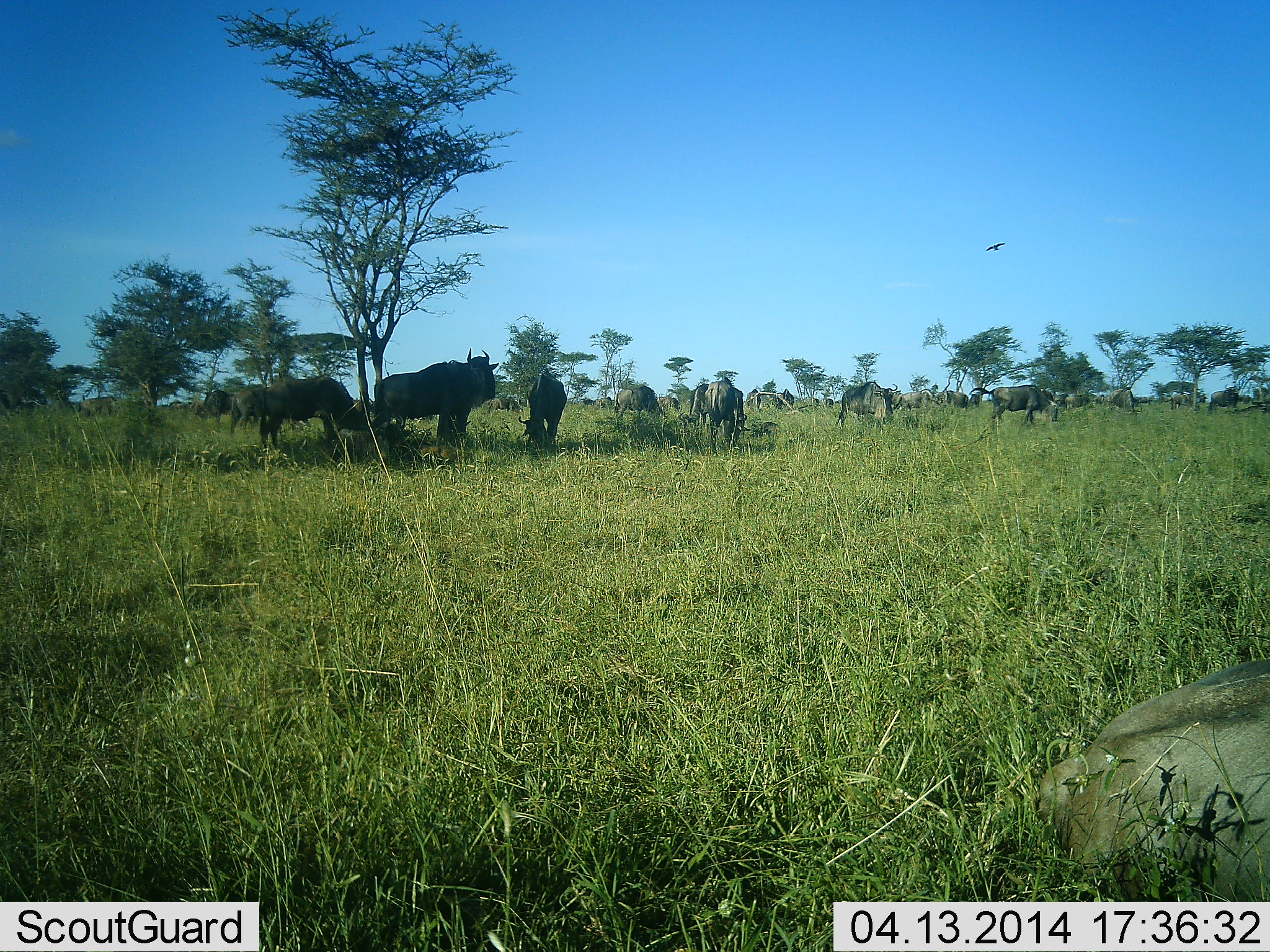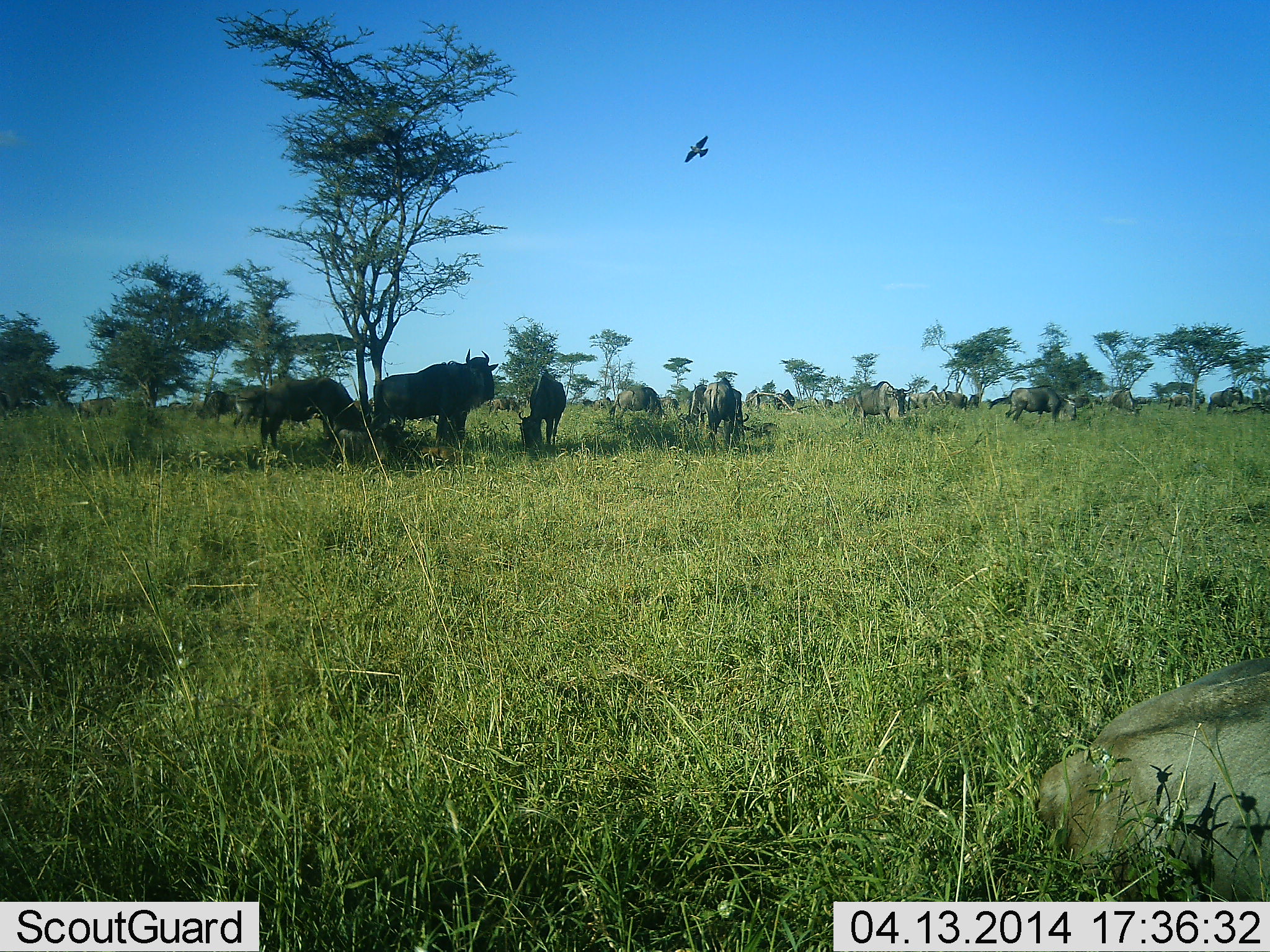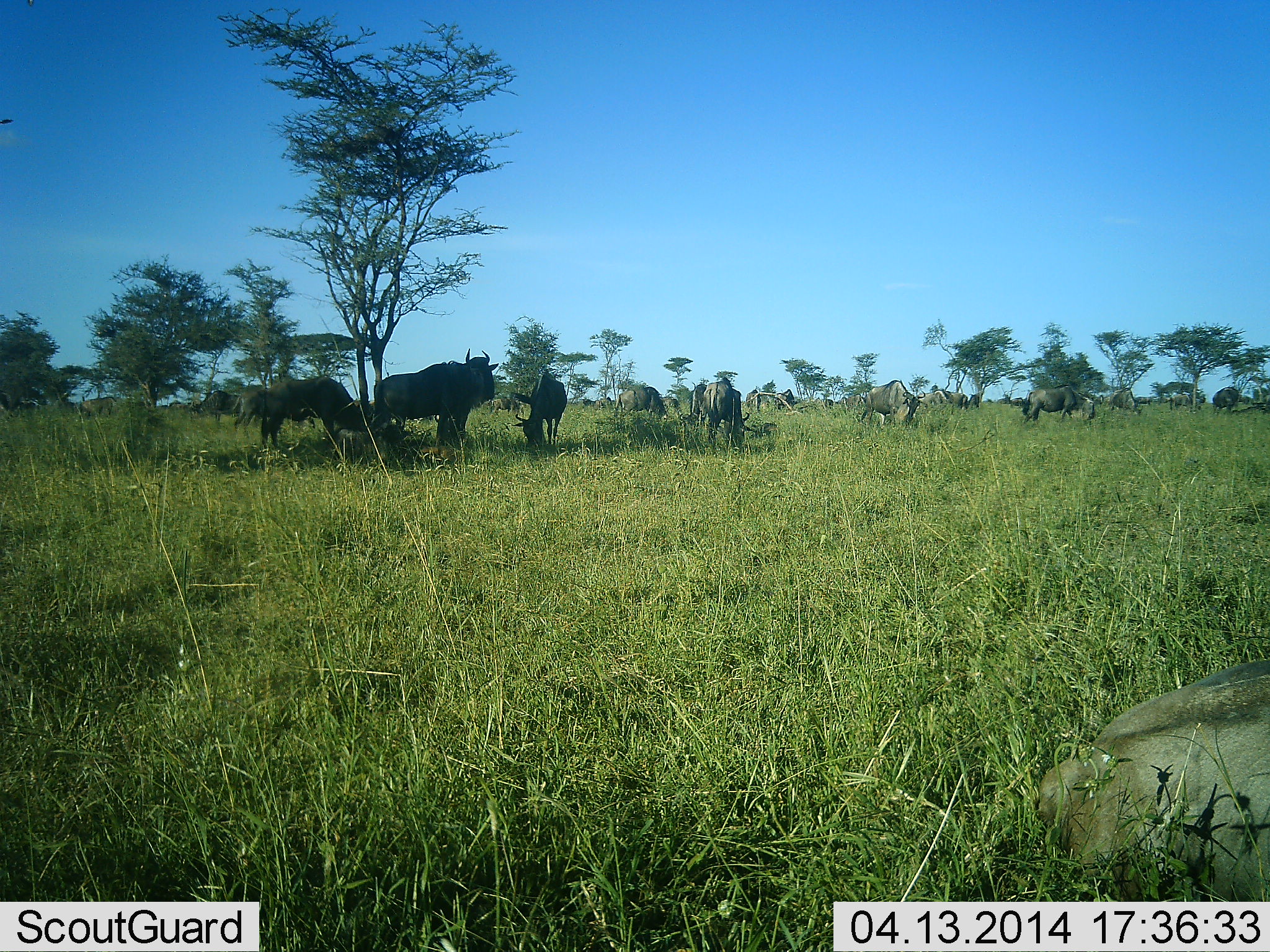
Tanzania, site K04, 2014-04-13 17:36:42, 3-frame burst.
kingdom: Animalia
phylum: Chordata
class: Aves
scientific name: Aves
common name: bird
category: otherbird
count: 1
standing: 0%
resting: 0%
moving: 100%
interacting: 0%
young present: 0%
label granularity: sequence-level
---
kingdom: Animalia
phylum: Chordata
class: Mammalia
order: Artiodactyla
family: Bovidae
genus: Connochaetes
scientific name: Connochaetes taurinus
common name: blue wildebeest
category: wildebeest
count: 11-50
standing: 71%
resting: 41%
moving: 35%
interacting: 0%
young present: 0%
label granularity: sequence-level